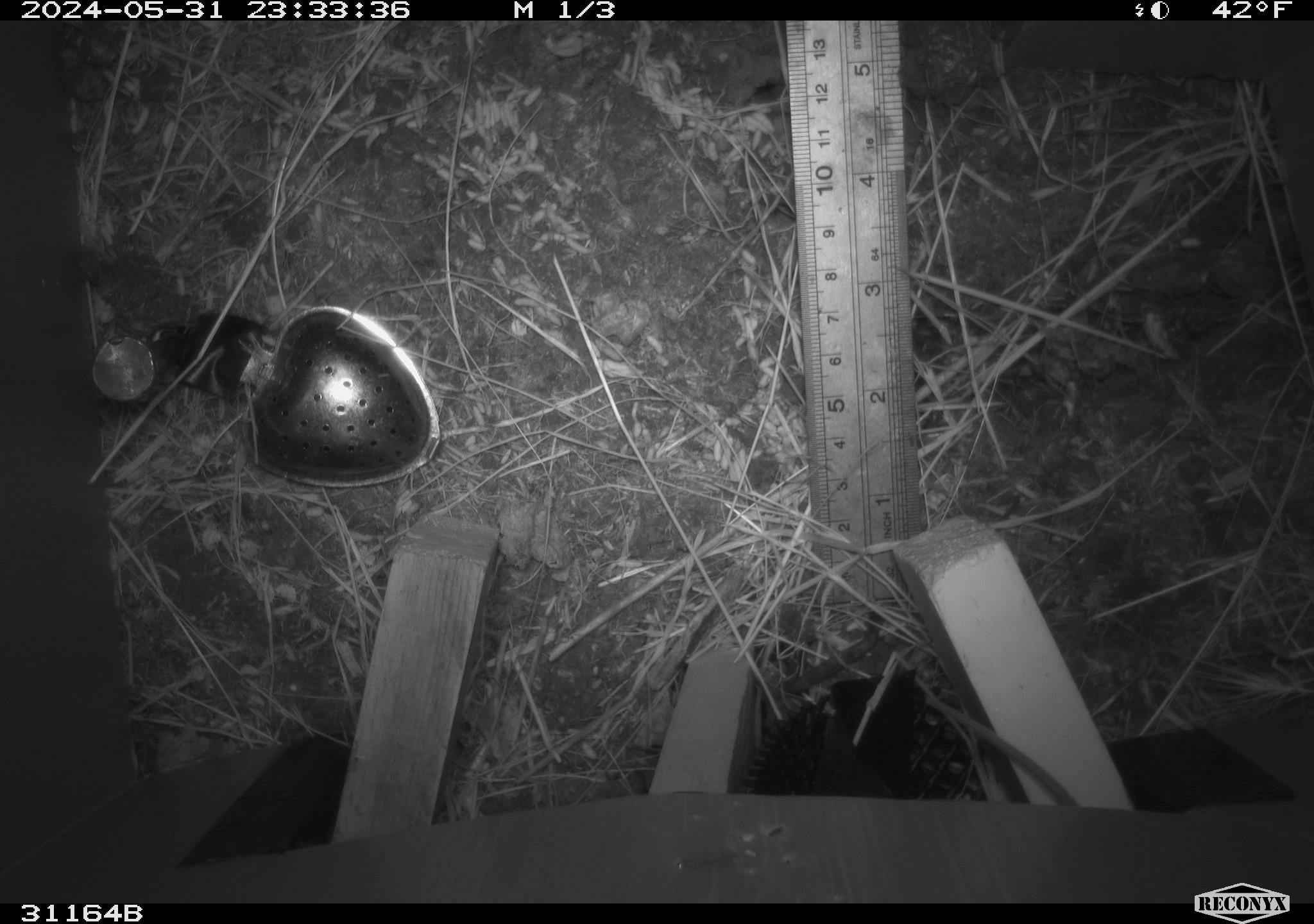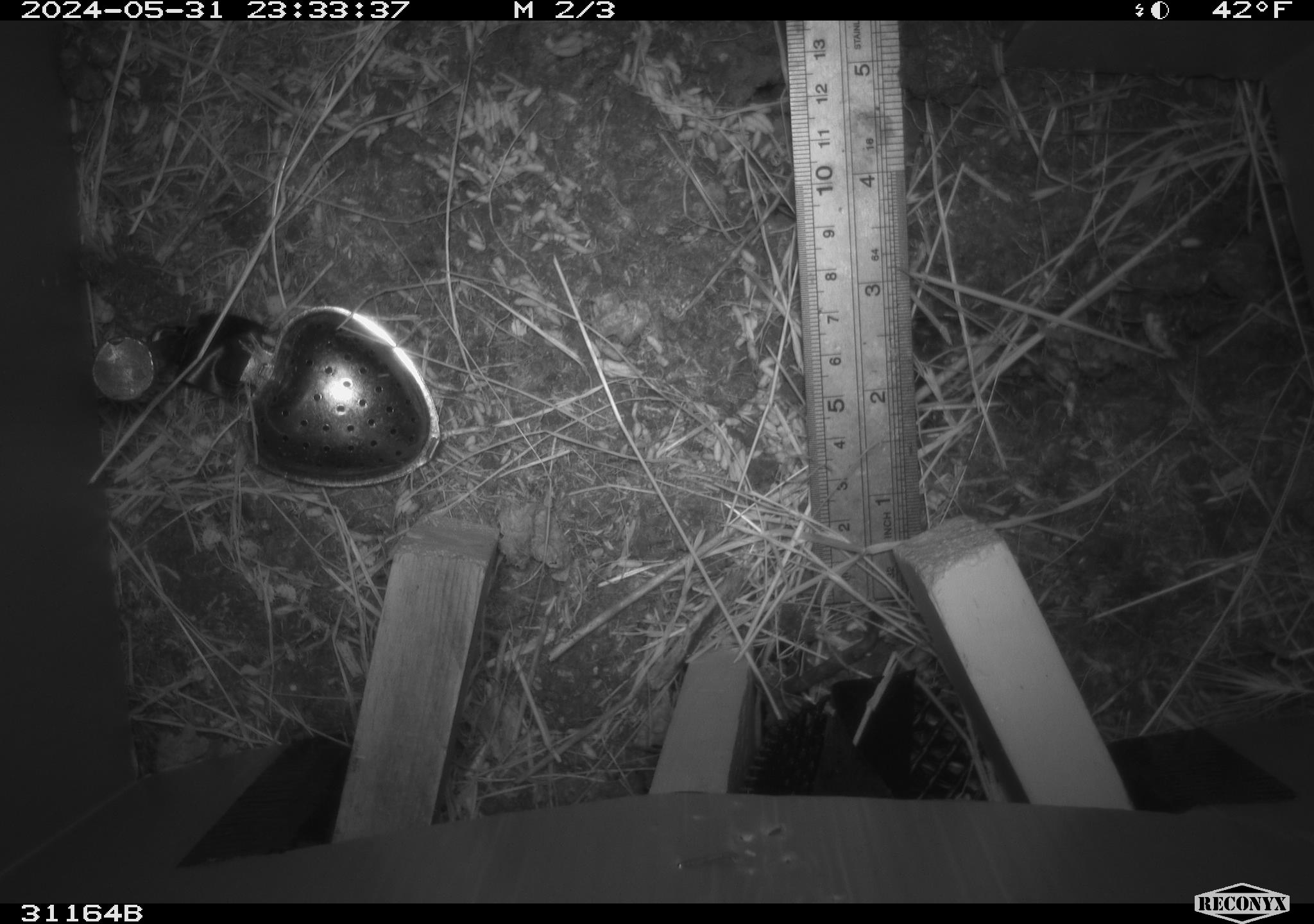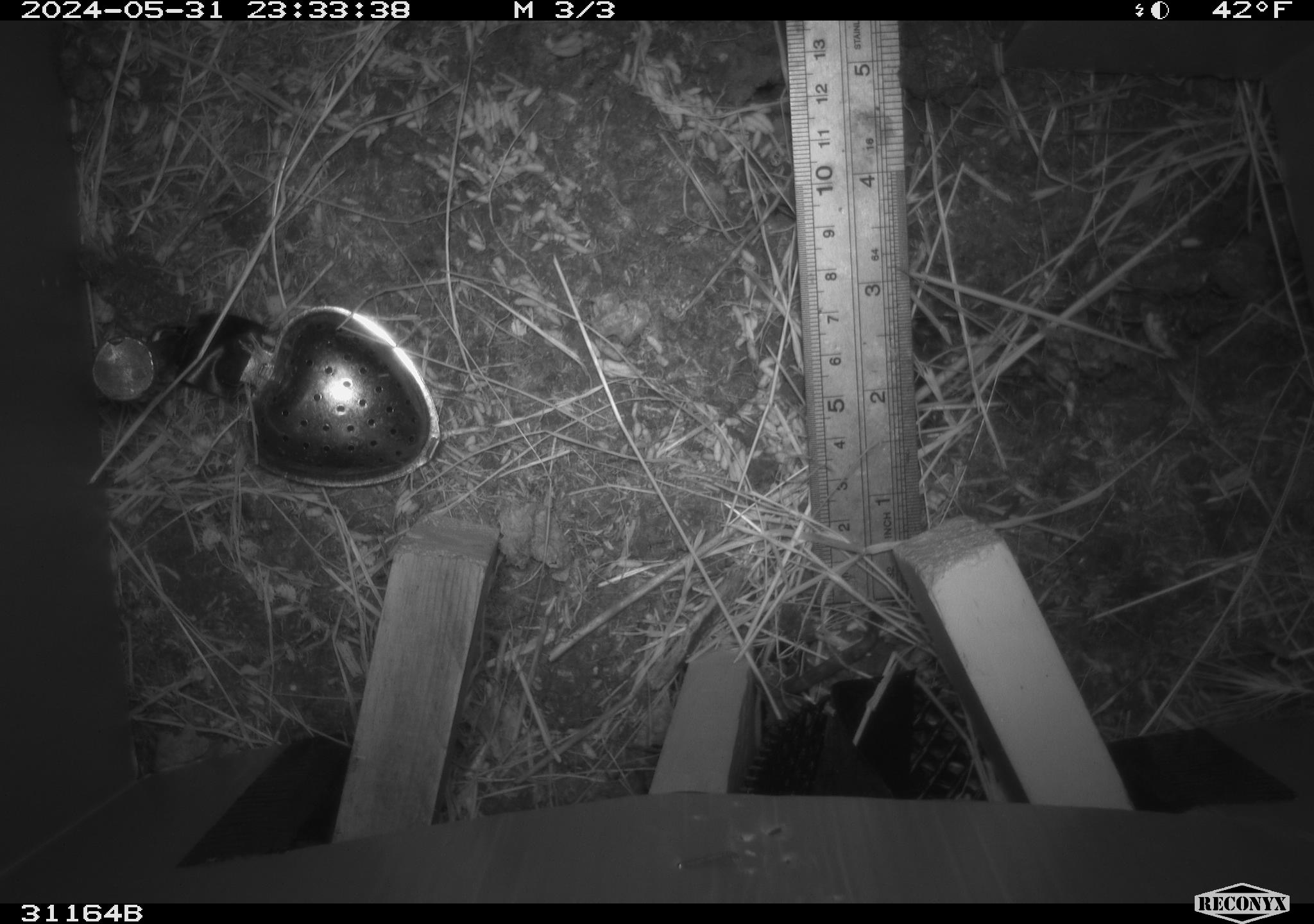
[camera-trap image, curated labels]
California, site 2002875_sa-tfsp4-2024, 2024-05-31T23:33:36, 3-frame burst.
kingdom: Animalia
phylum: Chordata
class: Mammalia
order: Rodentia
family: Muridae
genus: Mus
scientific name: Mus musculus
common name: house mouse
House mouse (Mus musculus).